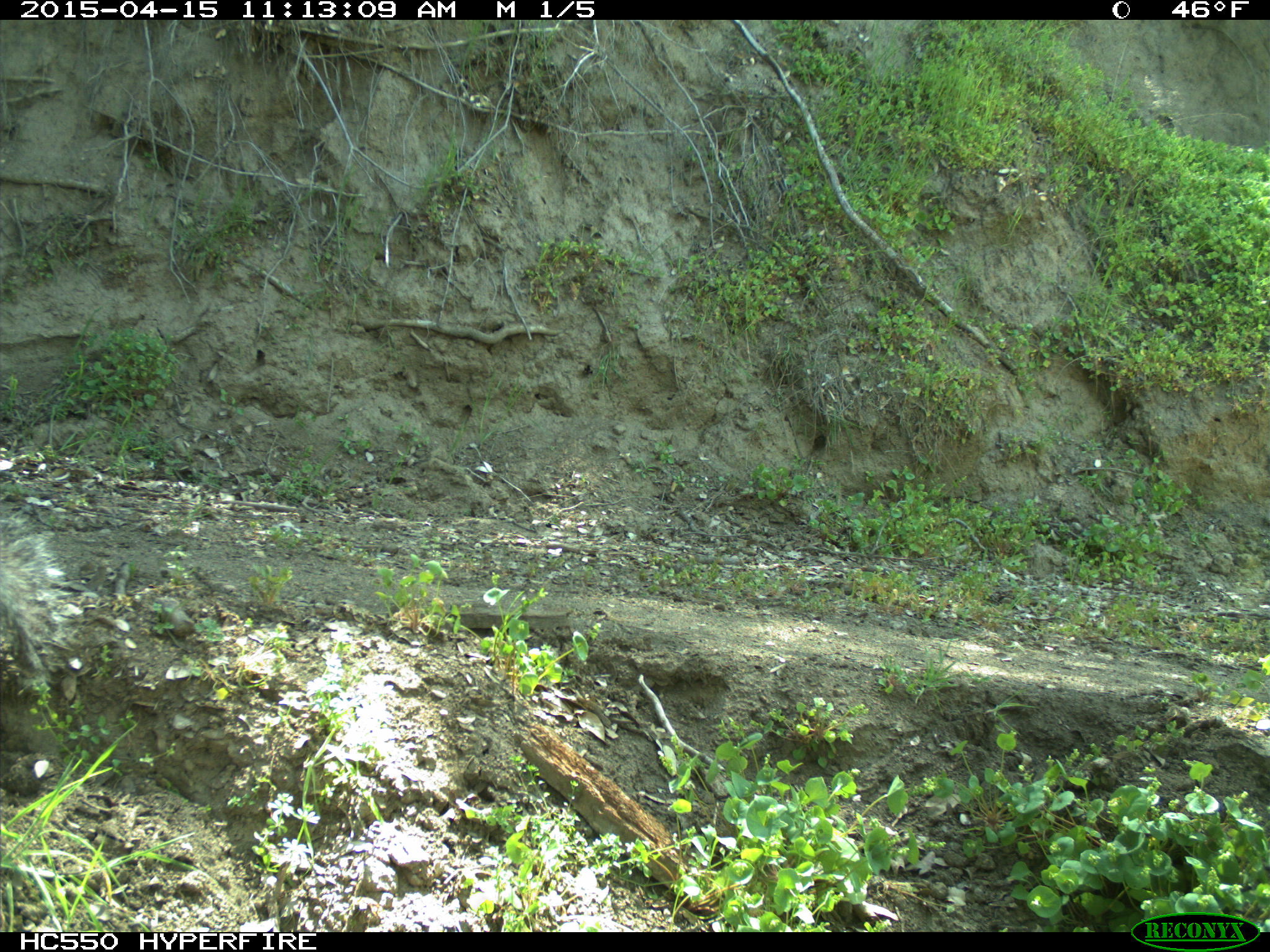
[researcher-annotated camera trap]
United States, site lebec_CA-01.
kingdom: Animalia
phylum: Chordata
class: Mammalia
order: Rodentia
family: Sciuridae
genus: Sciurus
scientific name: Sciurus carolinensis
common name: eastern gray squirrel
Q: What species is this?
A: Sciurus carolinensis (eastern gray squirrel).